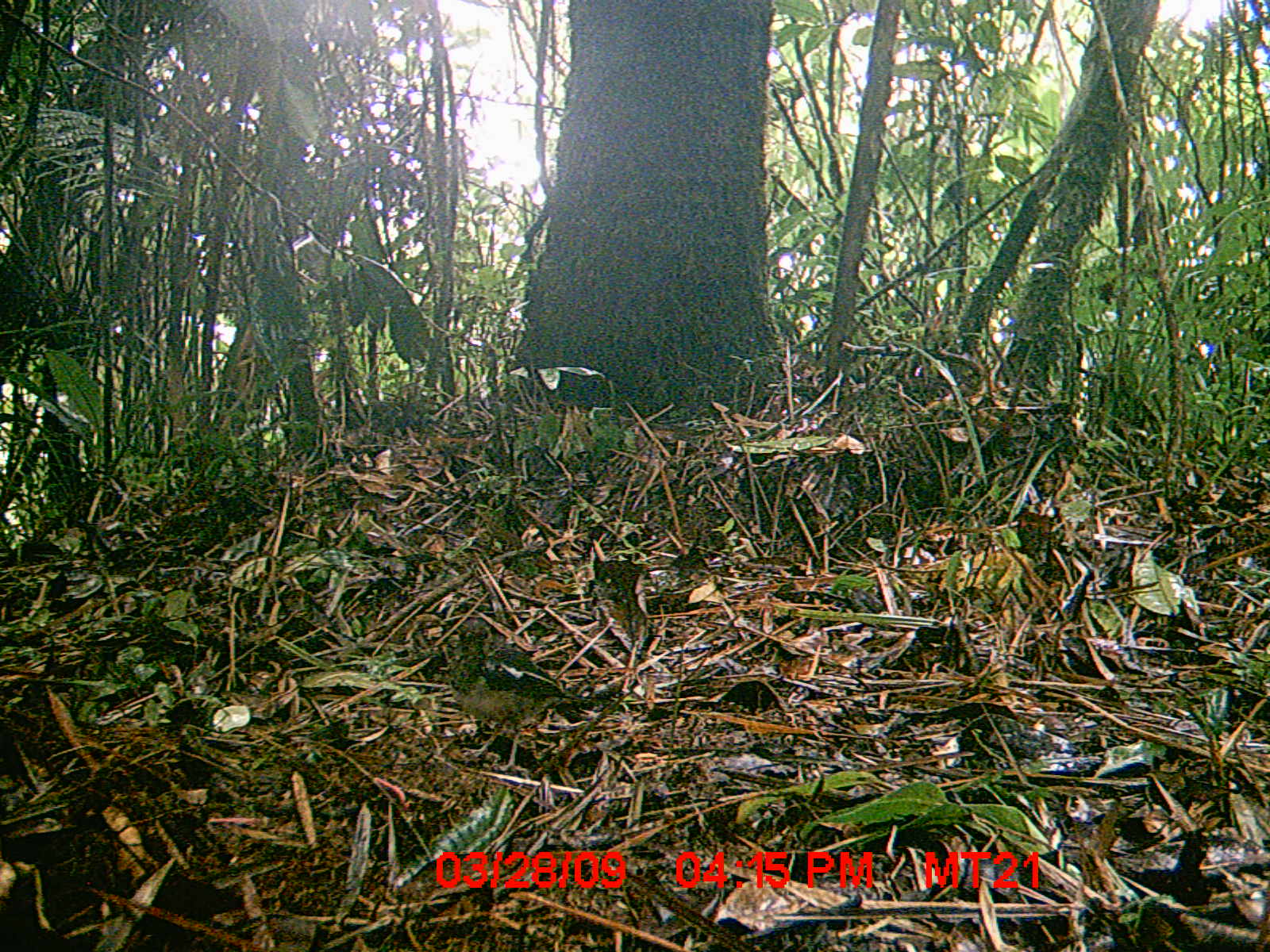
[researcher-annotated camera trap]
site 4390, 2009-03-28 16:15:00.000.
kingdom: Animalia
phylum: Chordata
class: Aves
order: Passeriformes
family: Muscicapidae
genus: Copsychus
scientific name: Copsychus albospecularis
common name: madagascar magpie-robin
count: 1